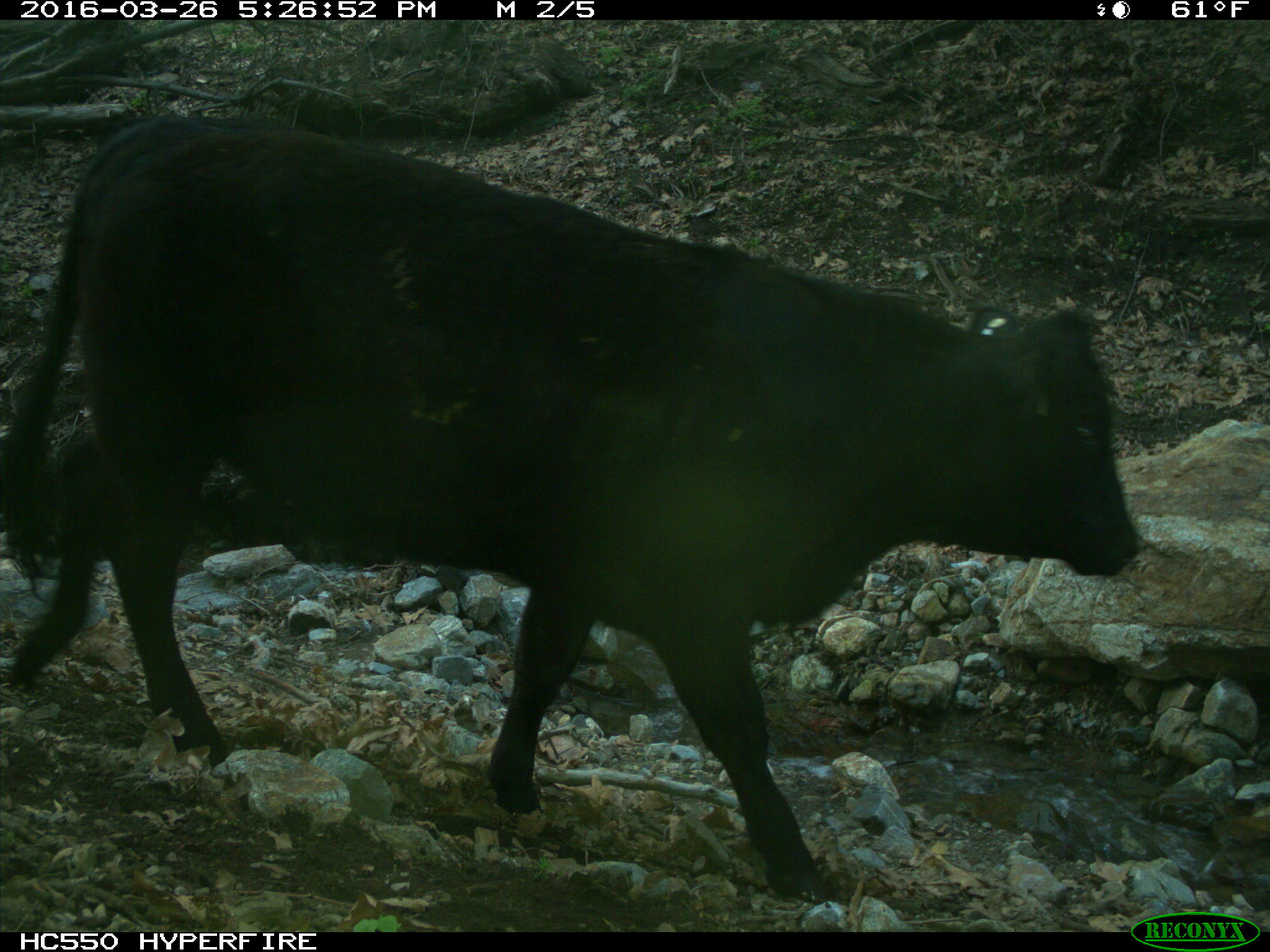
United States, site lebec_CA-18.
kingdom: Animalia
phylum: Chordata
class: Mammalia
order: Artiodactyla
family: Bovidae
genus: Bos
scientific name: Bos taurus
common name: domestic cow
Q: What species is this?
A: Bos taurus (domestic cow).